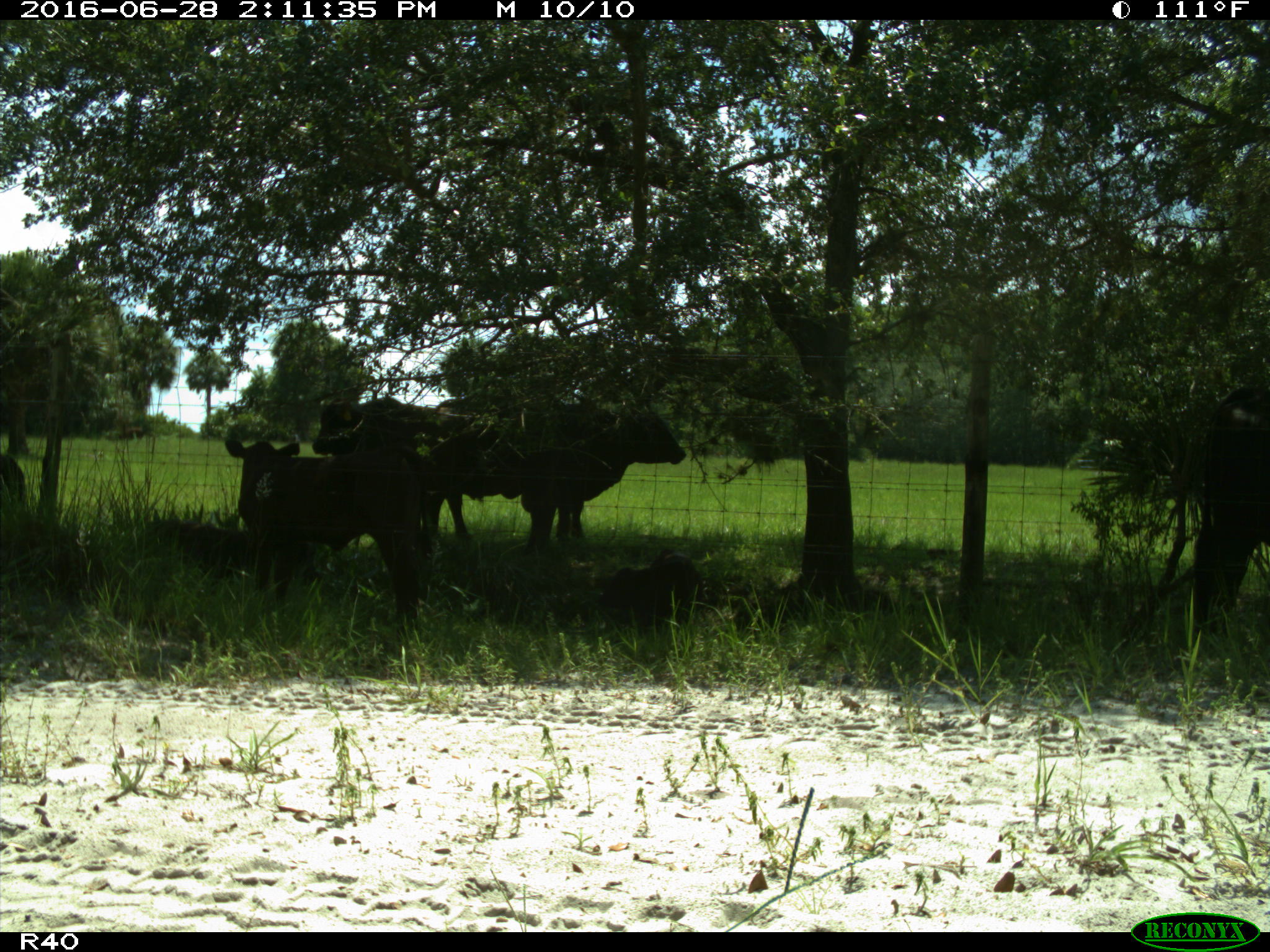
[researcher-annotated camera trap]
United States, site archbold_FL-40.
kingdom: Animalia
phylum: Chordata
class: Mammalia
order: Artiodactyla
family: Bovidae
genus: Bos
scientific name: Bos taurus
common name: domestic cow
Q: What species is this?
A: Bos taurus (domestic cow).